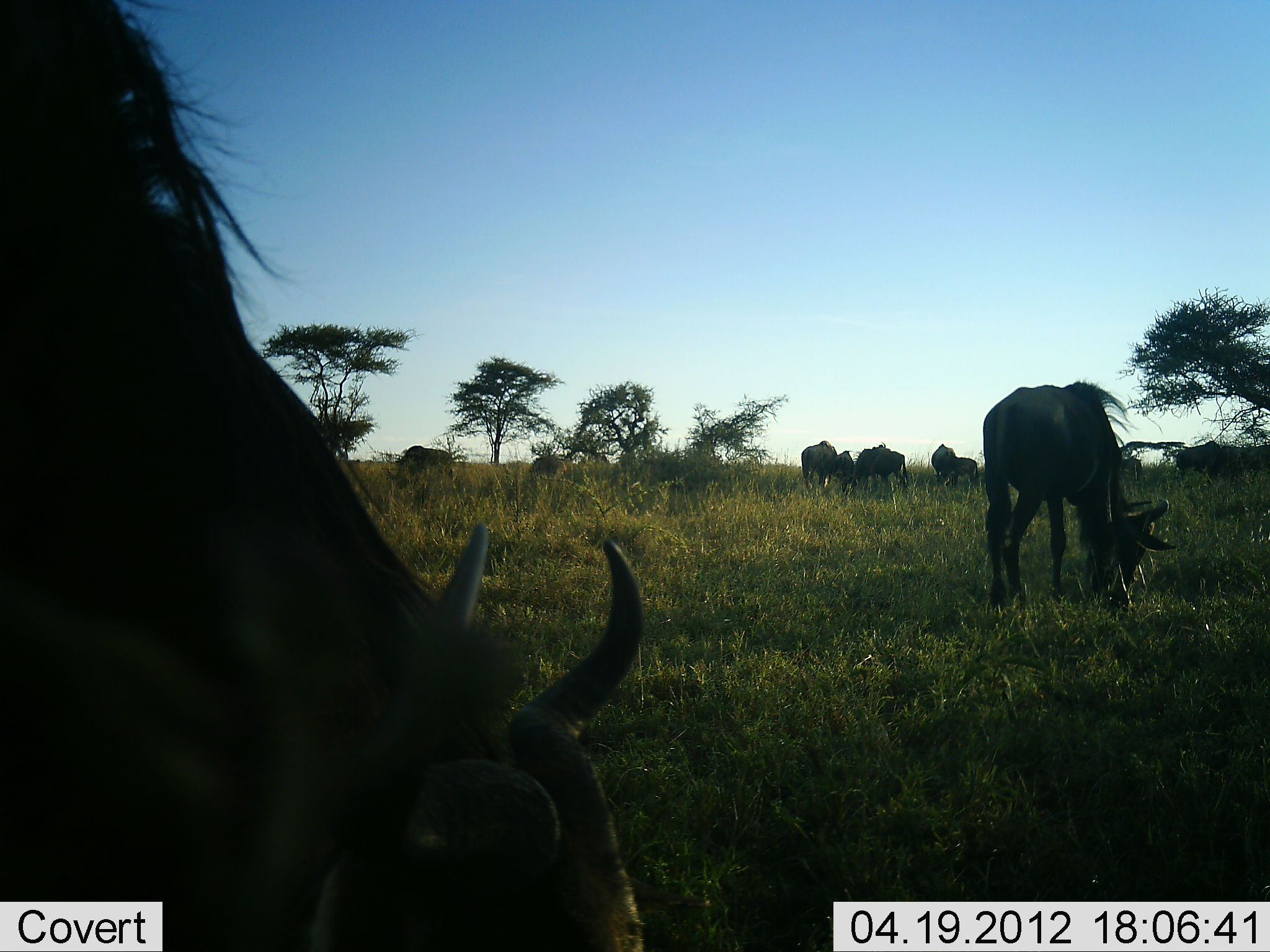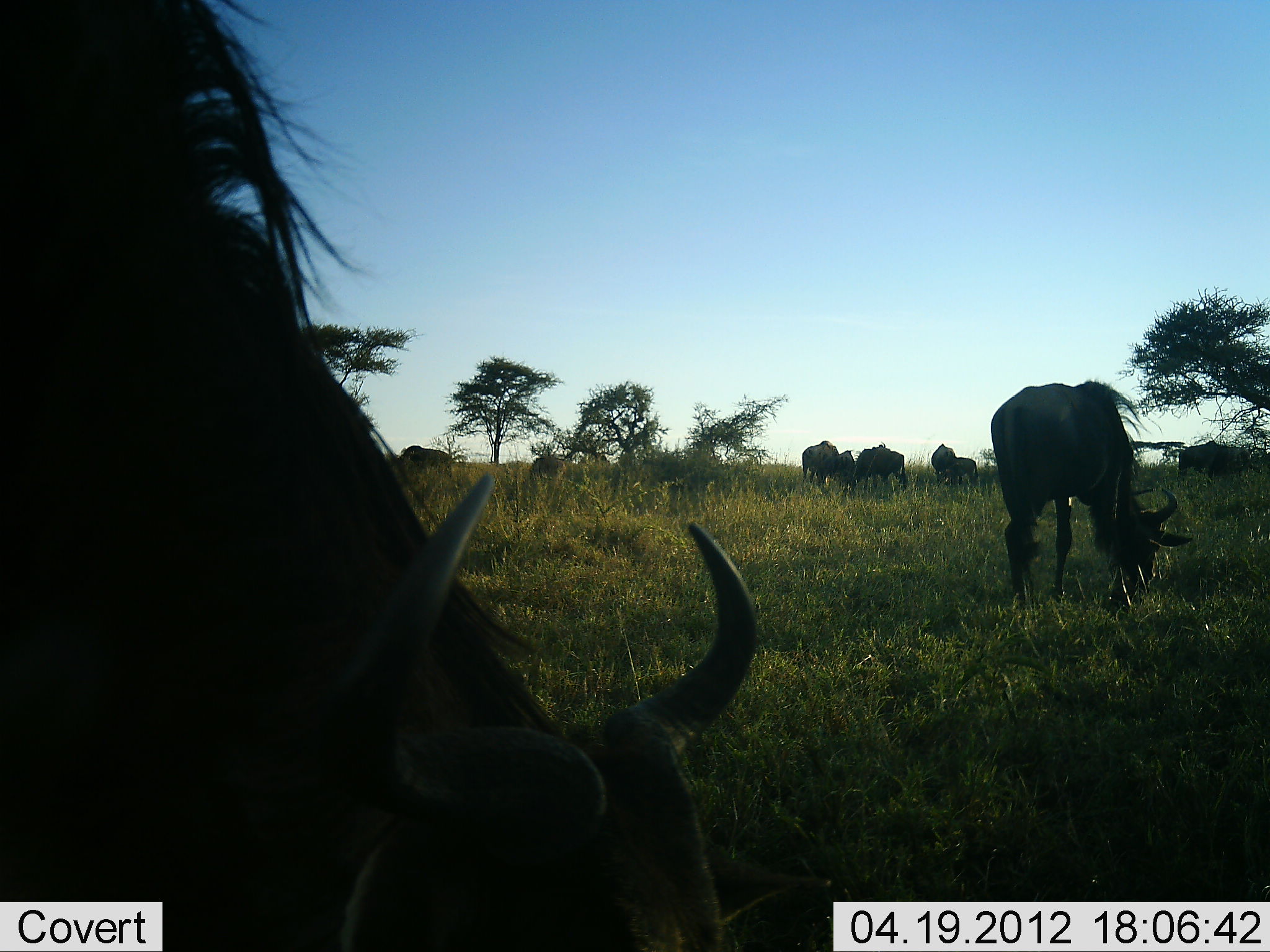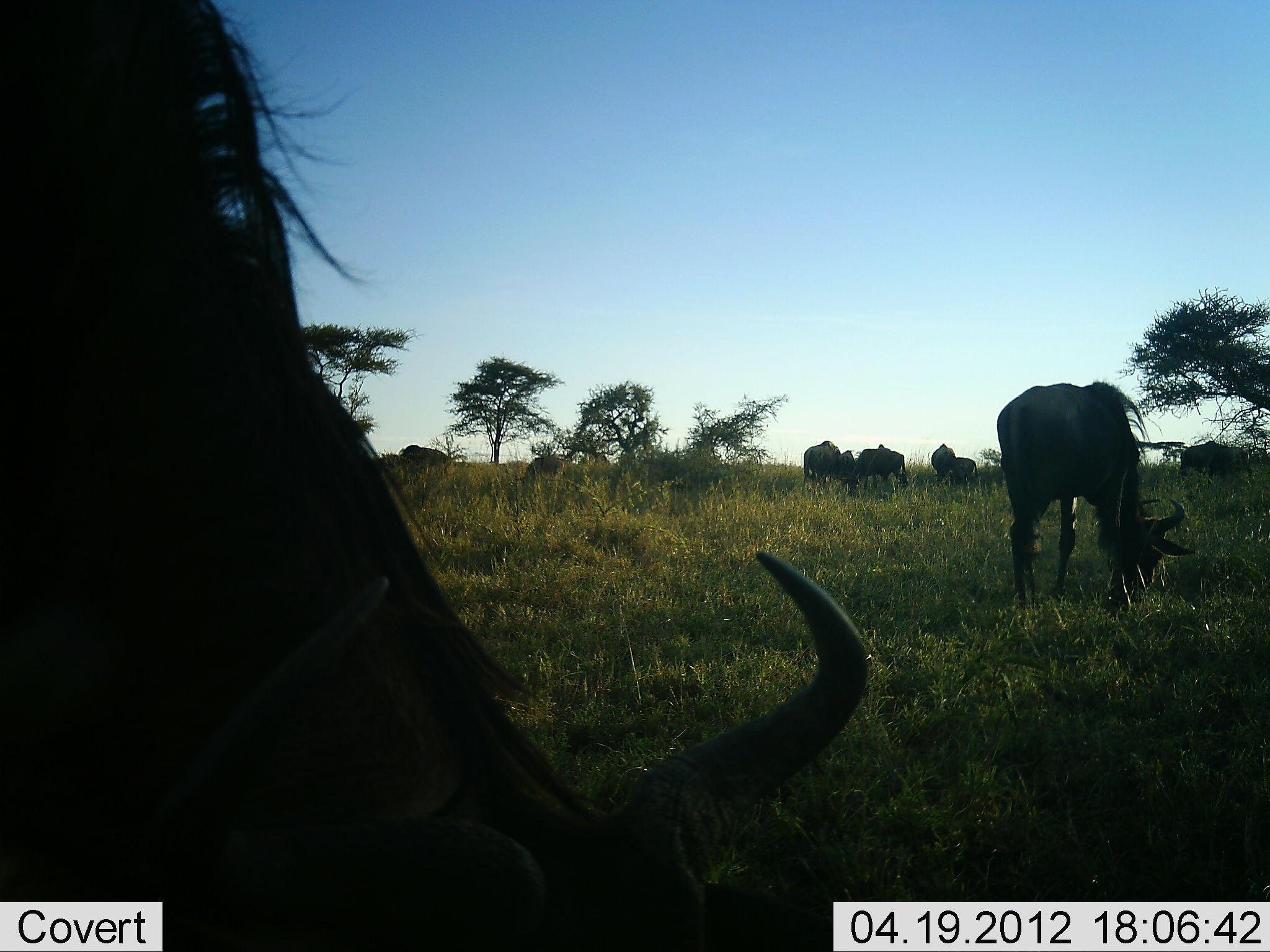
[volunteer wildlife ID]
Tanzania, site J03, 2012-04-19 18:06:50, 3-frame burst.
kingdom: Animalia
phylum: Chordata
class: Mammalia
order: Artiodactyla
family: Bovidae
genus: Connochaetes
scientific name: Connochaetes taurinus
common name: blue wildebeest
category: wildebeest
Wildebeest (blue wildebeest) (Connochaetes taurinus), count 8. Behavior (volunteer vote fractions): standing 12%, resting 0%, moving 12%, interacting 0%. Young present (vote fraction): 12%. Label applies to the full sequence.